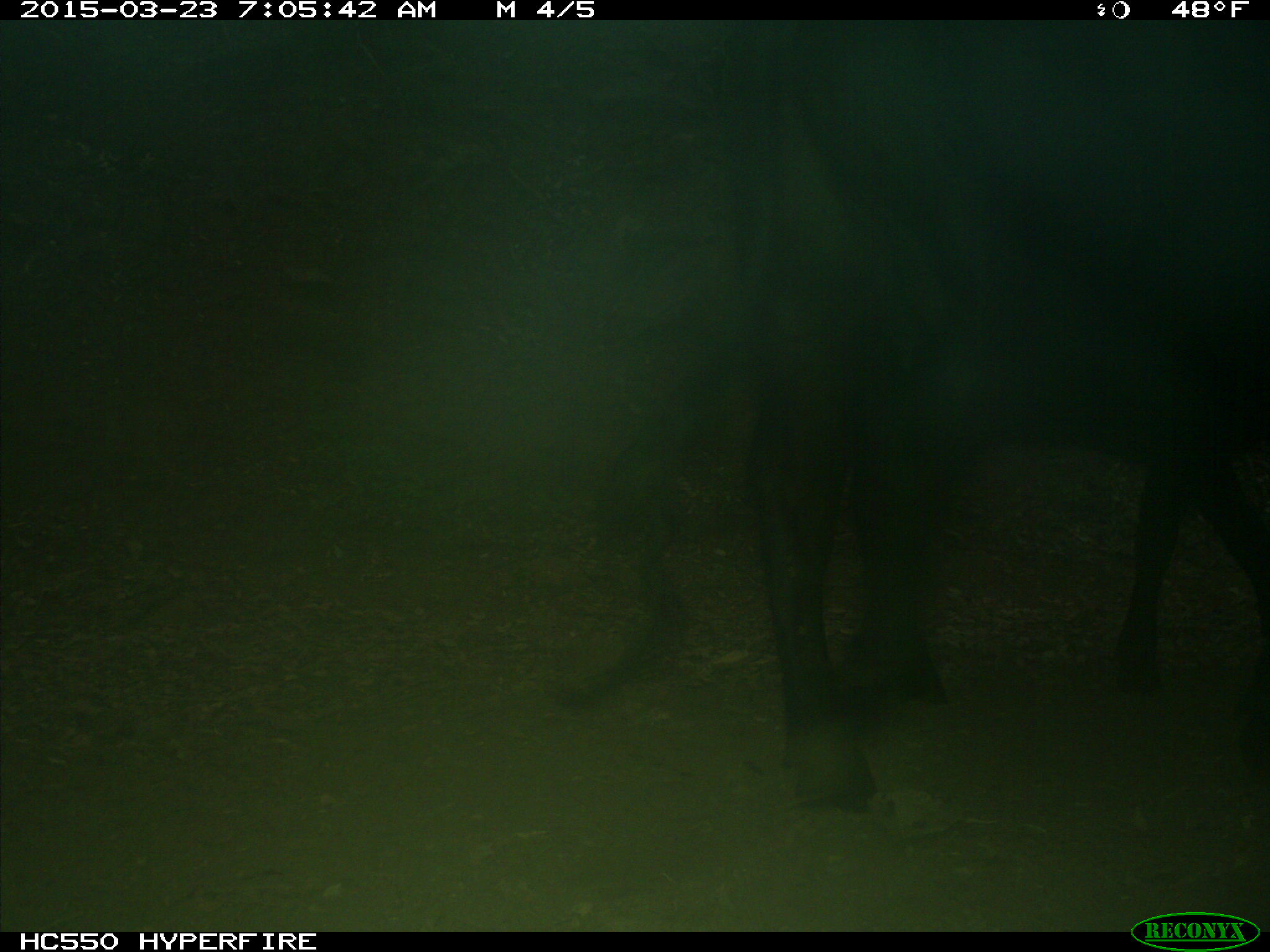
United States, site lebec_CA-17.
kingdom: Animalia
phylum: Chordata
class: Mammalia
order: Artiodactyla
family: Bovidae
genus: Bos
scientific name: Bos taurus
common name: domestic cow